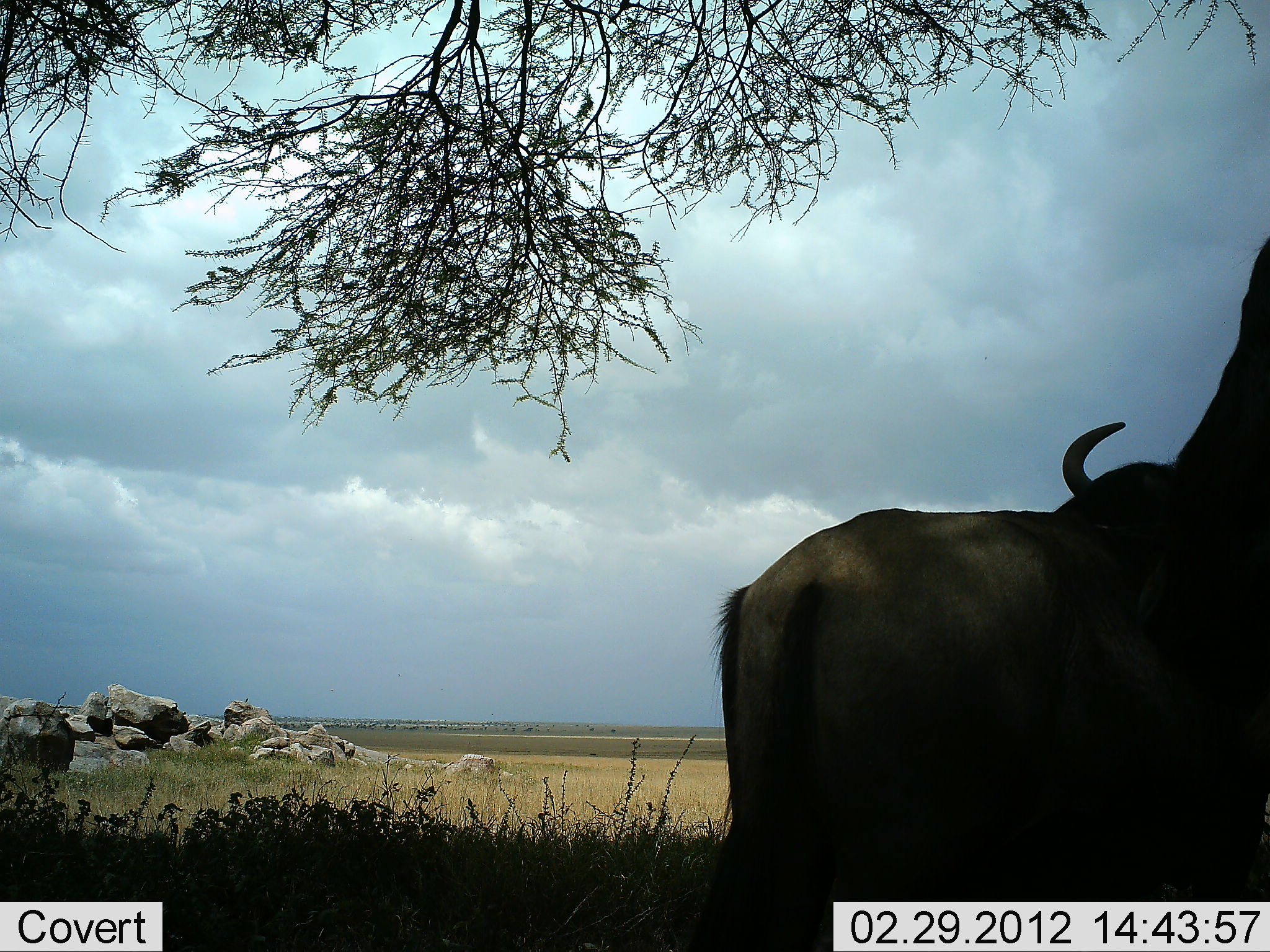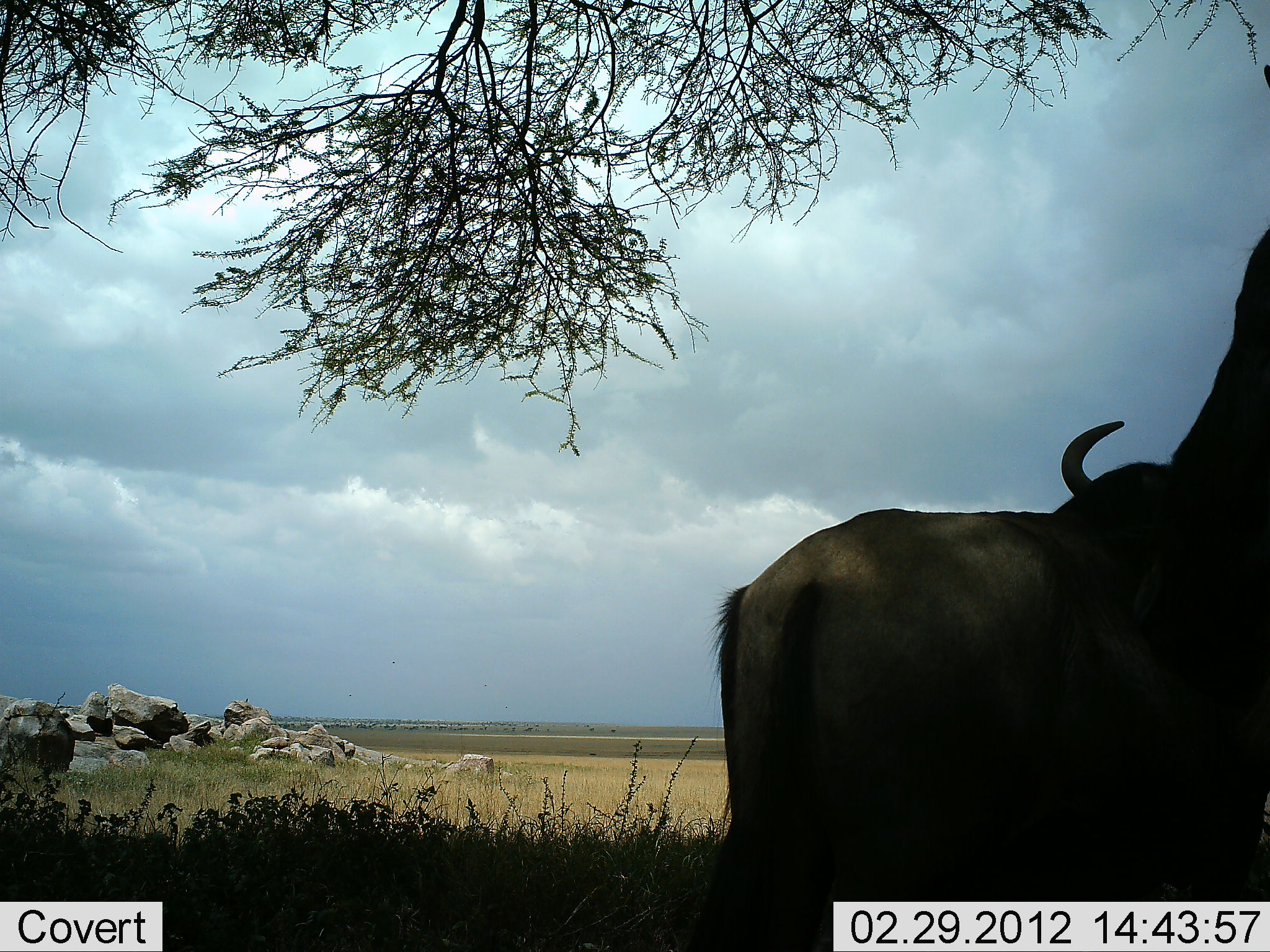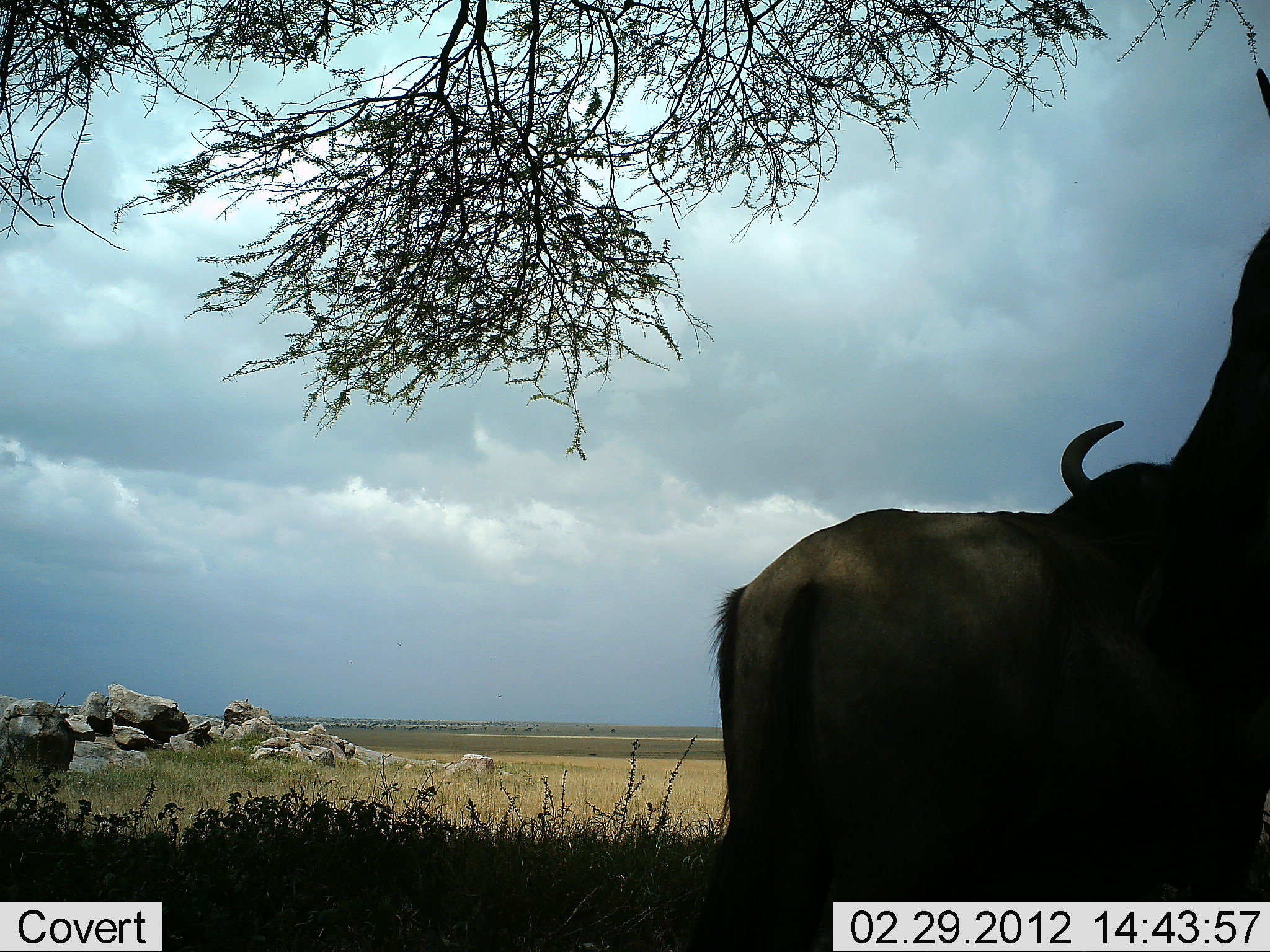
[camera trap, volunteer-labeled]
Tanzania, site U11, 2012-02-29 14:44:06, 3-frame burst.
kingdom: Animalia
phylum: Chordata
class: Mammalia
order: Artiodactyla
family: Bovidae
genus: Connochaetes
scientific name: Connochaetes taurinus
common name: blue wildebeest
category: wildebeest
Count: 2.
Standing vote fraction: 93%.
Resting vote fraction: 19%.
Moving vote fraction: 0%.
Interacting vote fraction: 0%.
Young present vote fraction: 0%.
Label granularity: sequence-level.